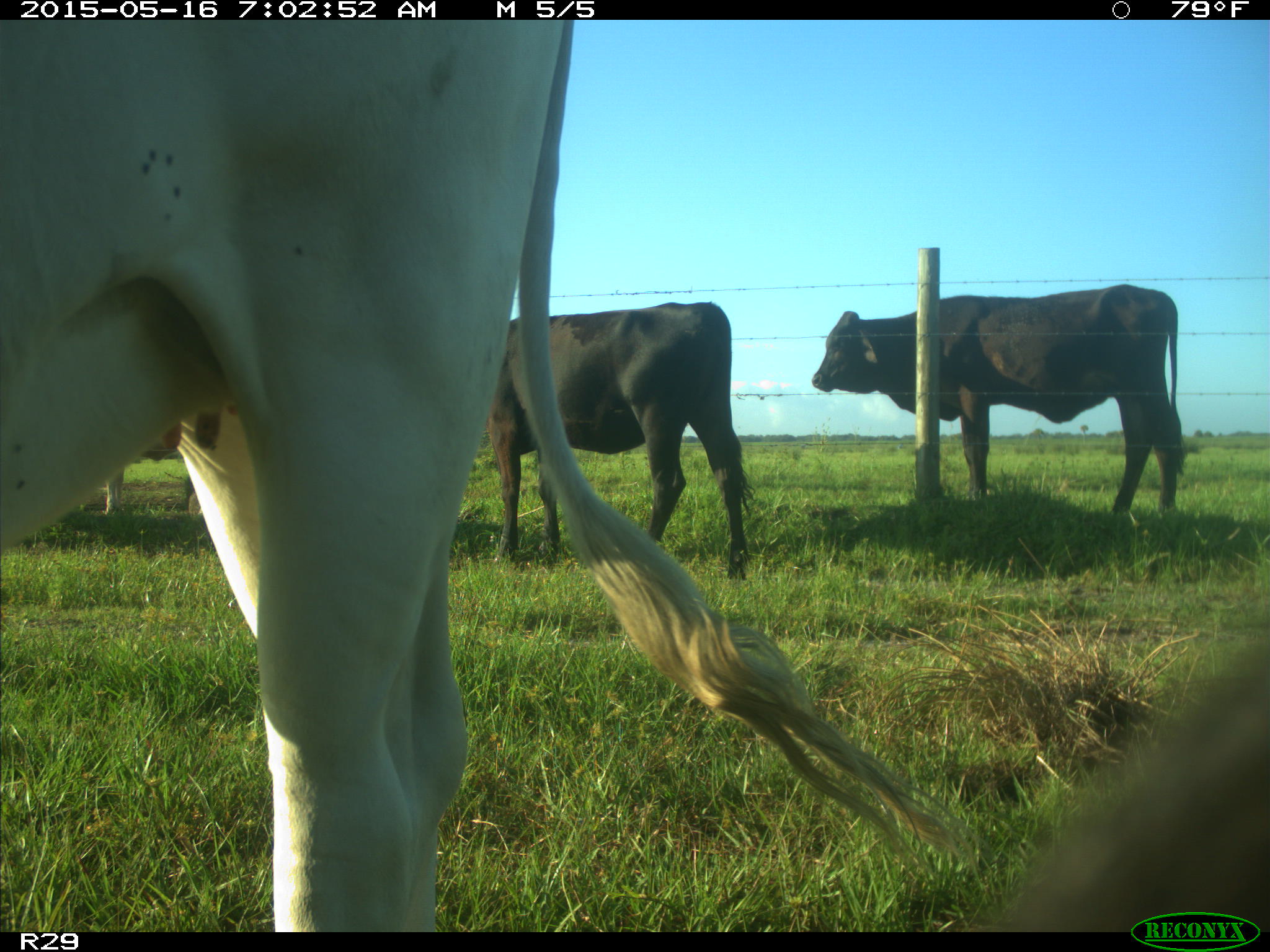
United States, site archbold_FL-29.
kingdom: Animalia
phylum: Chordata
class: Mammalia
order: Artiodactyla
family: Bovidae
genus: Bos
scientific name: Bos taurus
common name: domestic cow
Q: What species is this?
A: Bos taurus (domestic cow).